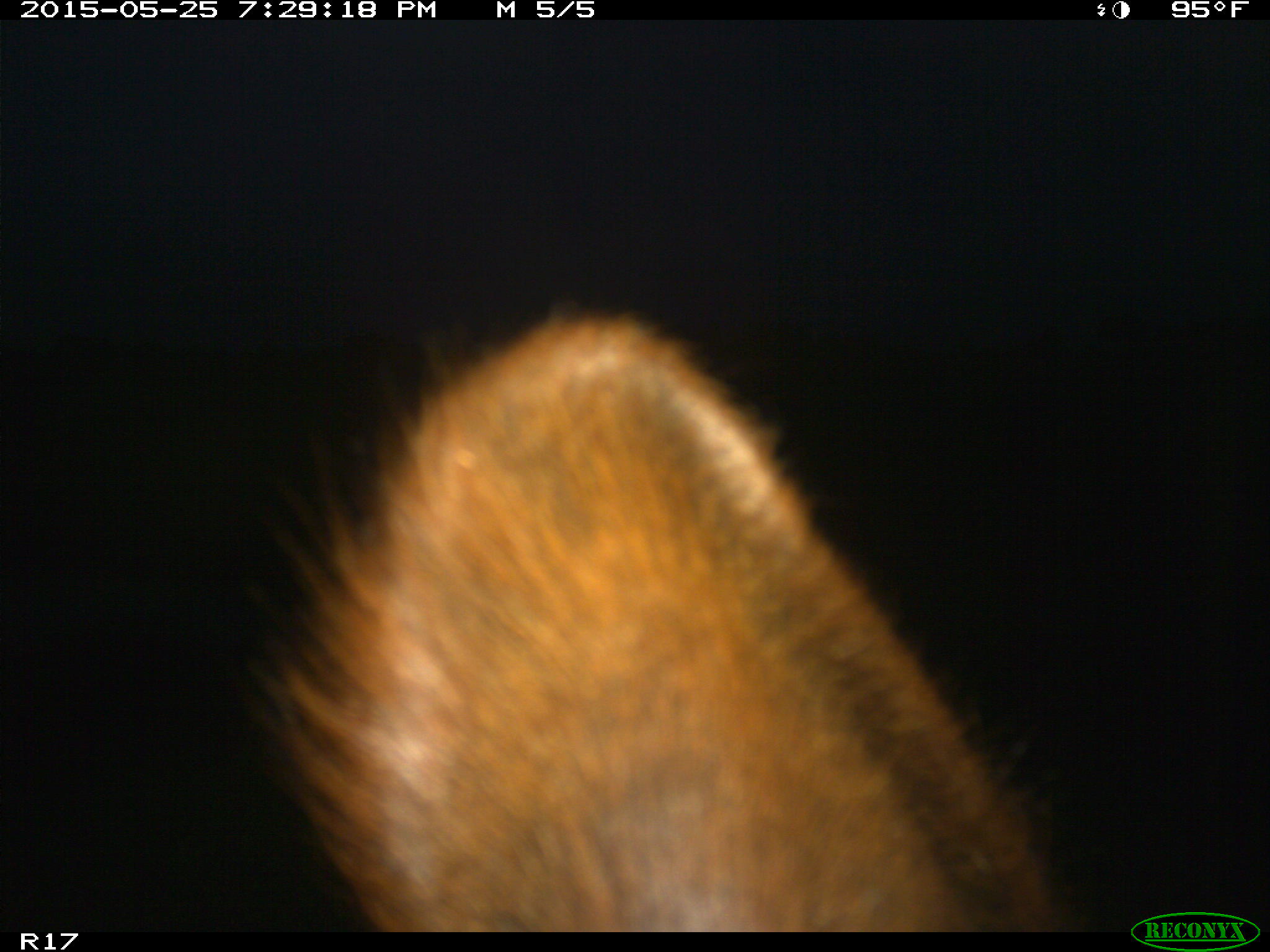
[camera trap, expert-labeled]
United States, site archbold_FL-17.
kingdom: Animalia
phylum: Chordata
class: Mammalia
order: Artiodactyla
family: Bovidae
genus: Bos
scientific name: Bos taurus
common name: domestic cow